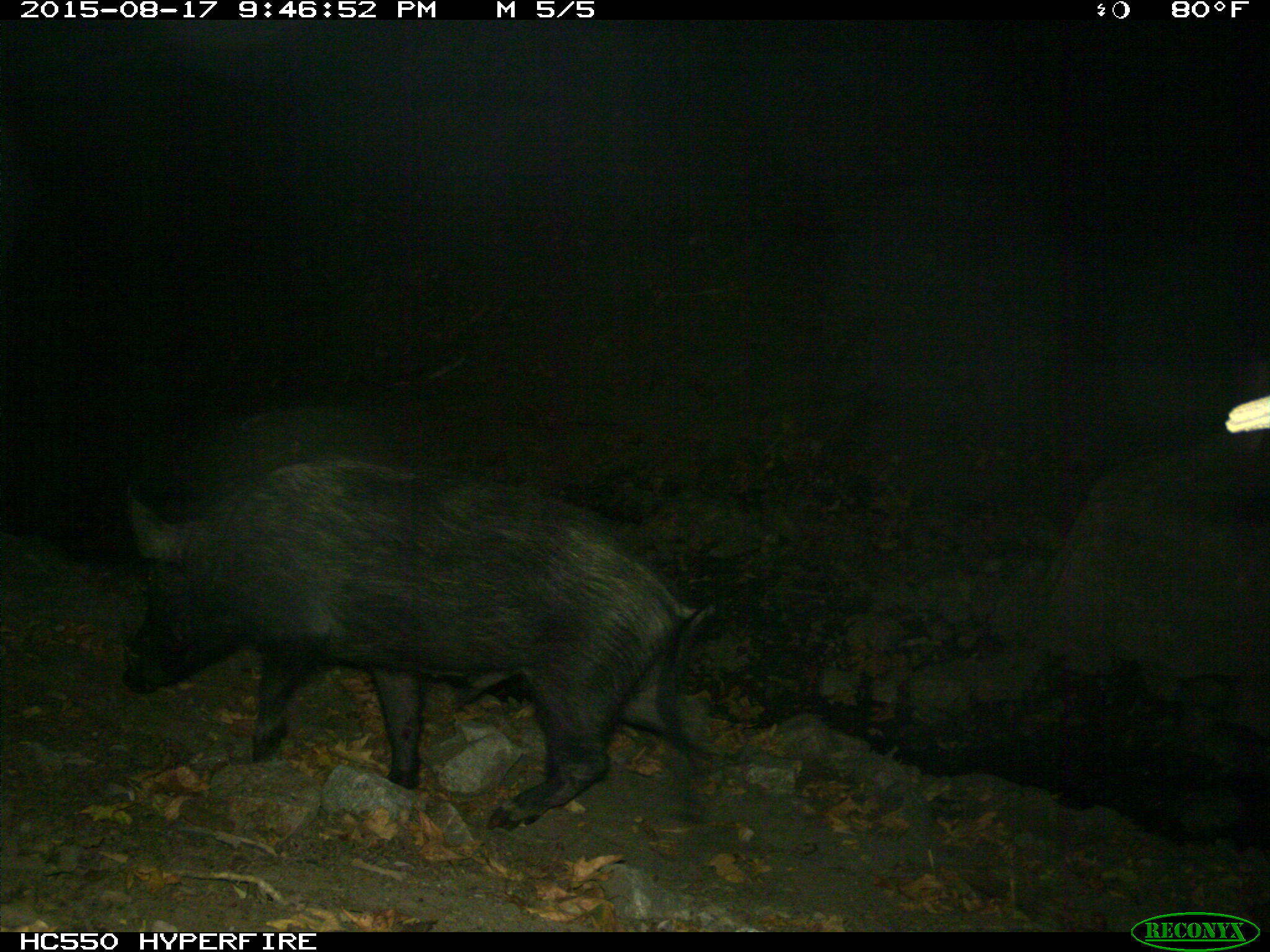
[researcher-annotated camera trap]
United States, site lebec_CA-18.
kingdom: Animalia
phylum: Chordata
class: Mammalia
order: Artiodactyla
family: Suidae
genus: Sus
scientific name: Sus scrofa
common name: wild boar